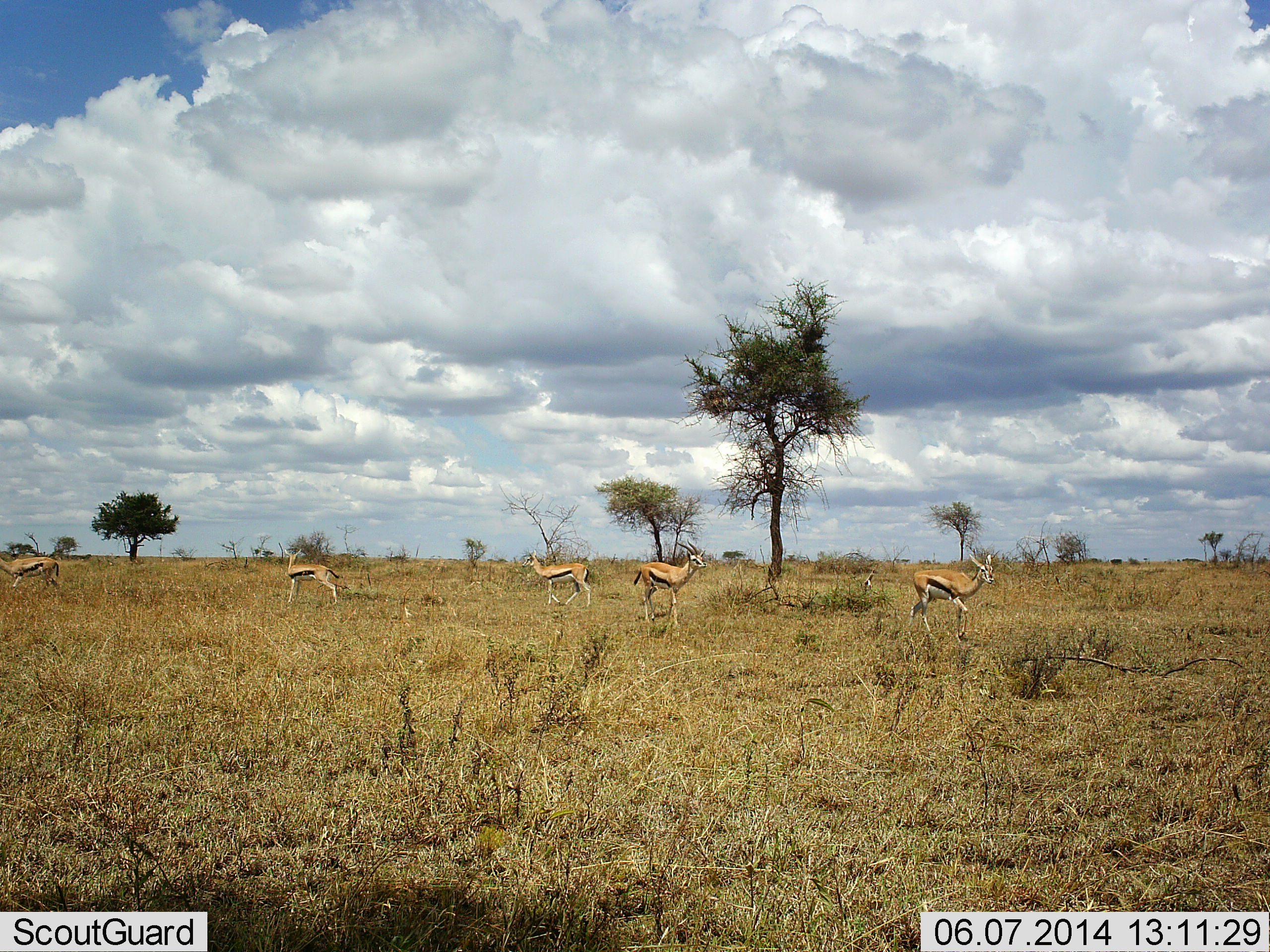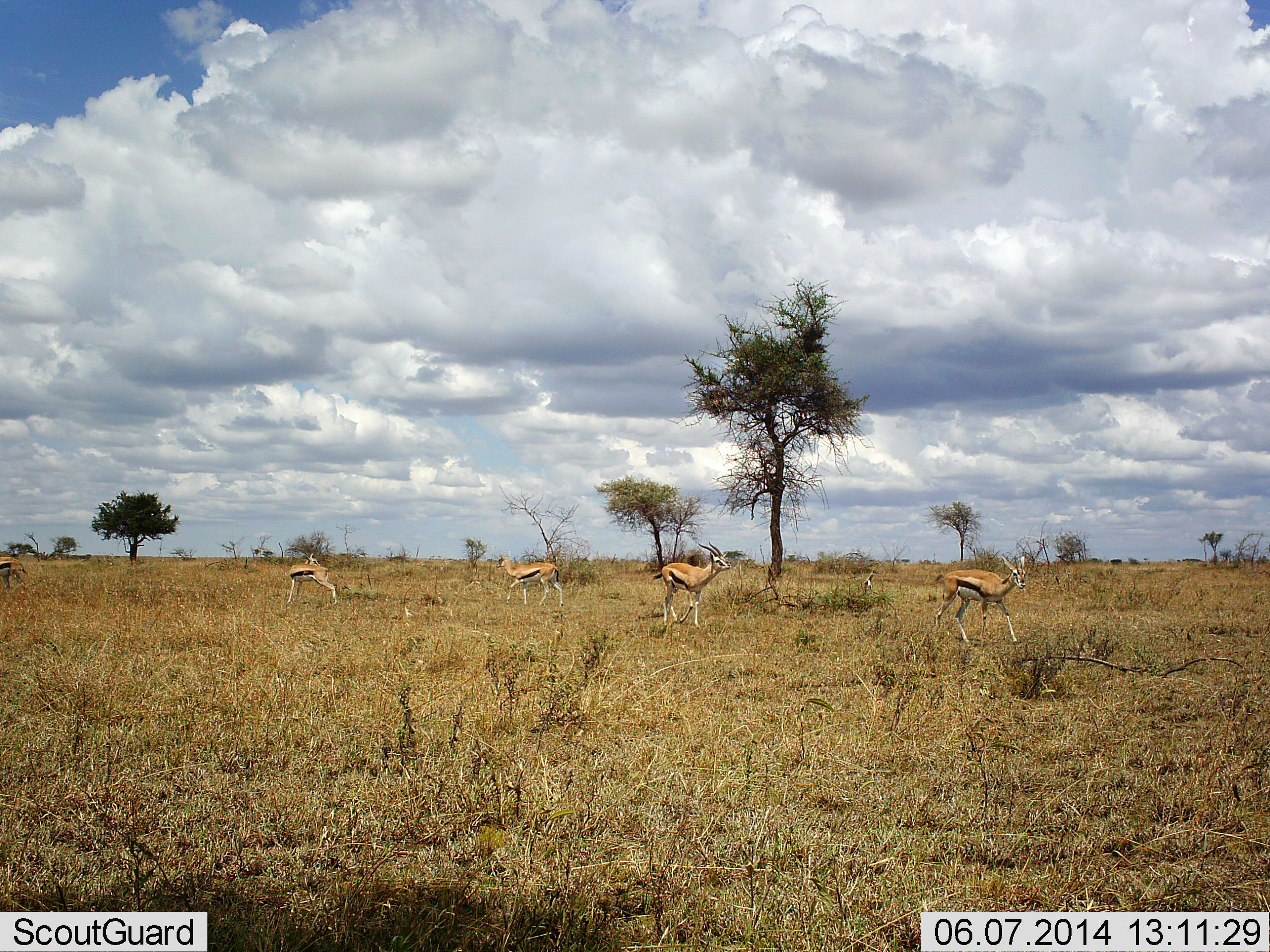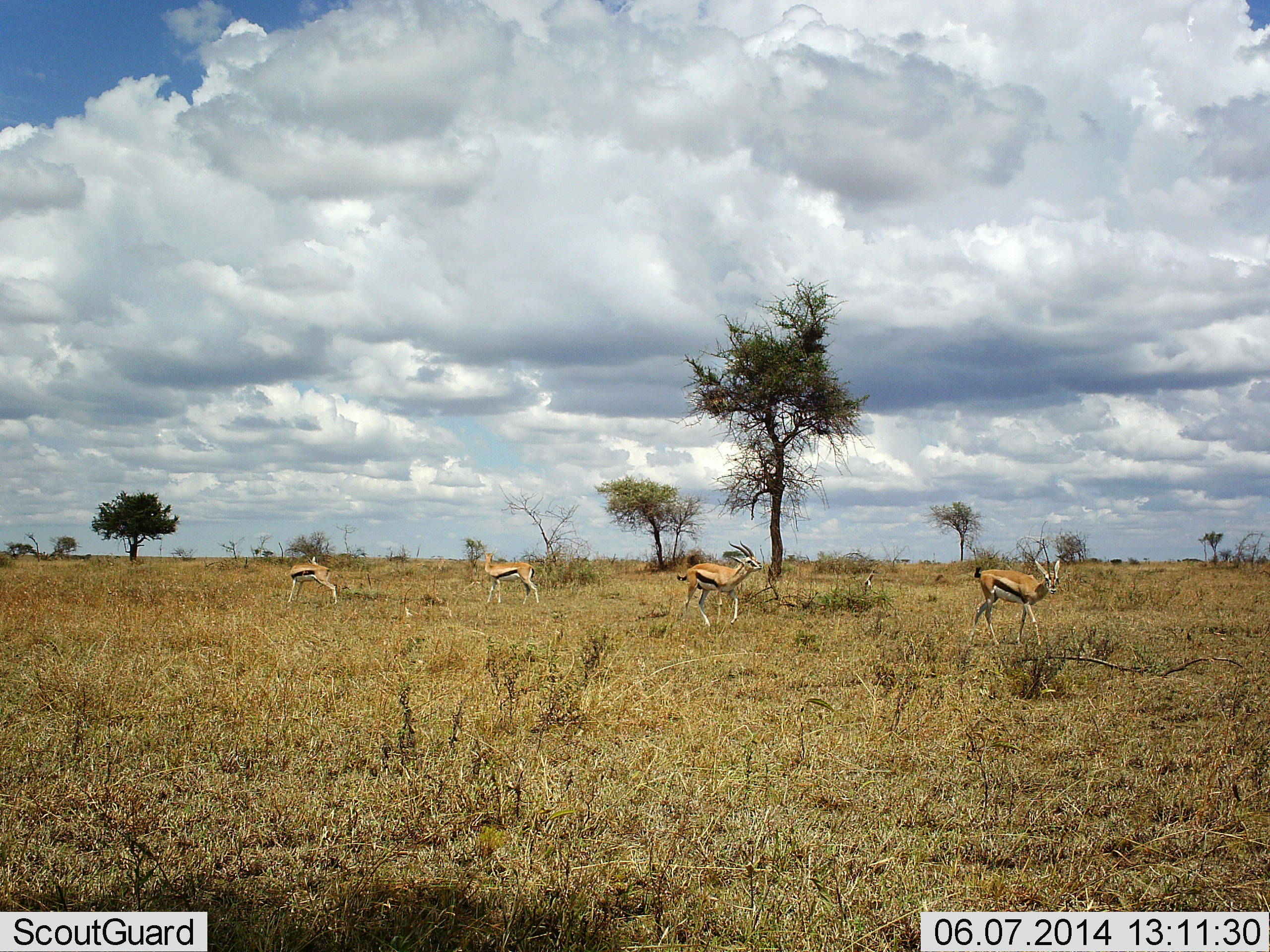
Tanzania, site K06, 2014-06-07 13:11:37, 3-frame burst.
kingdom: Animalia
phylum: Chordata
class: Mammalia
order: Artiodactyla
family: Bovidae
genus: Eudorcas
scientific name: Eudorcas thomsonii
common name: thomson's gazelle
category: gazellethomsons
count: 5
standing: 70%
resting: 0%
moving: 90%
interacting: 10%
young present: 0%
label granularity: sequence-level